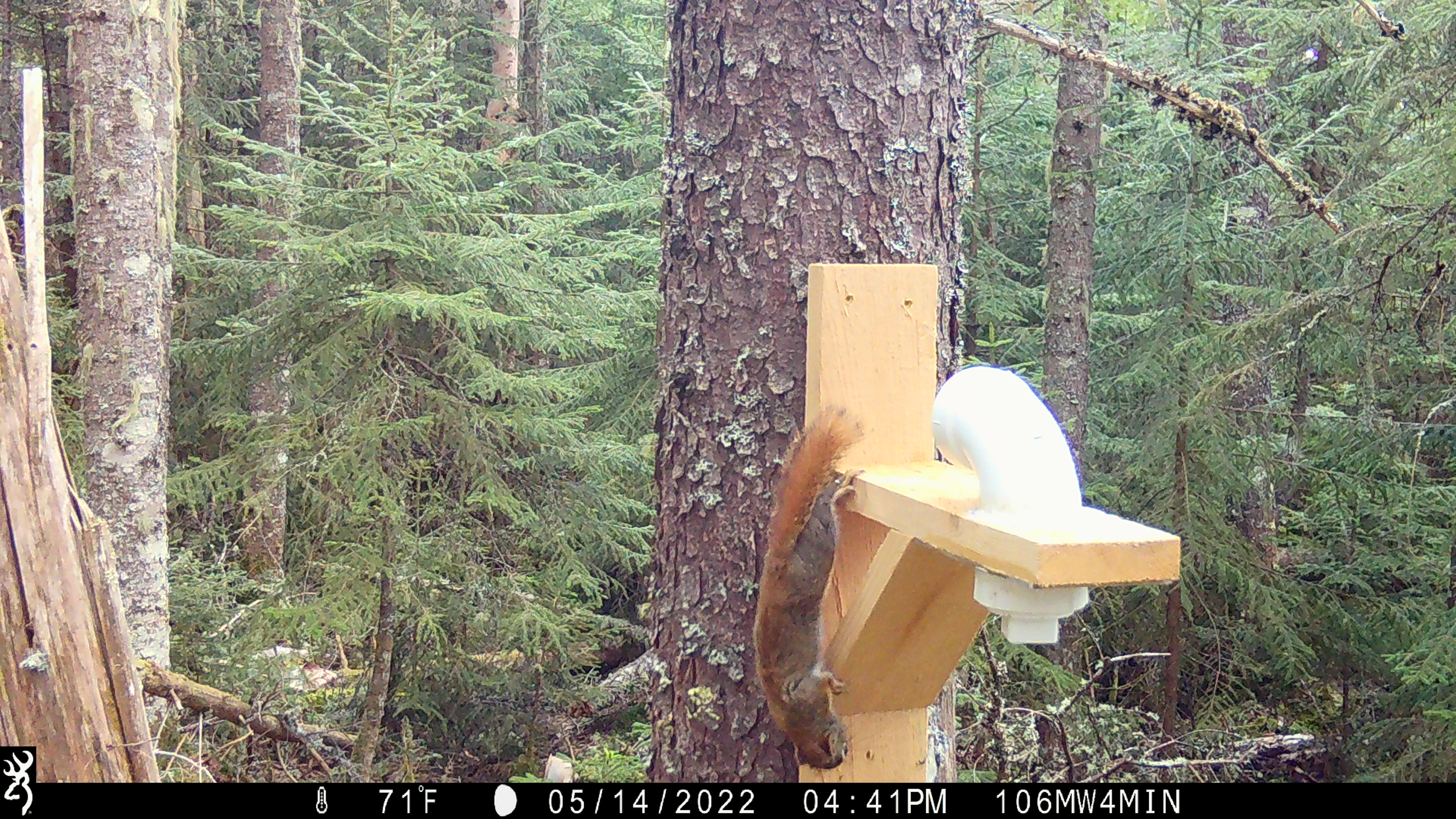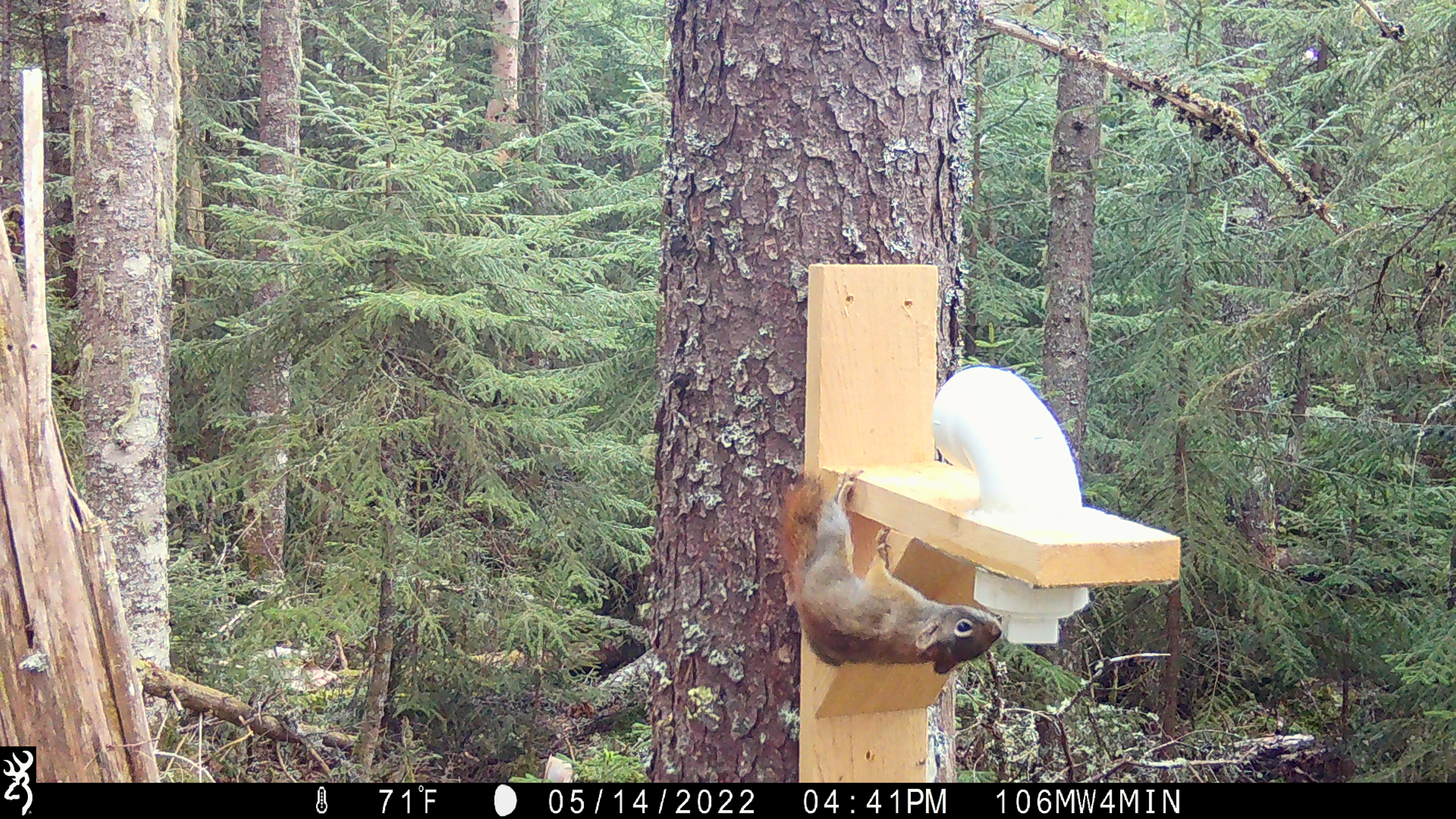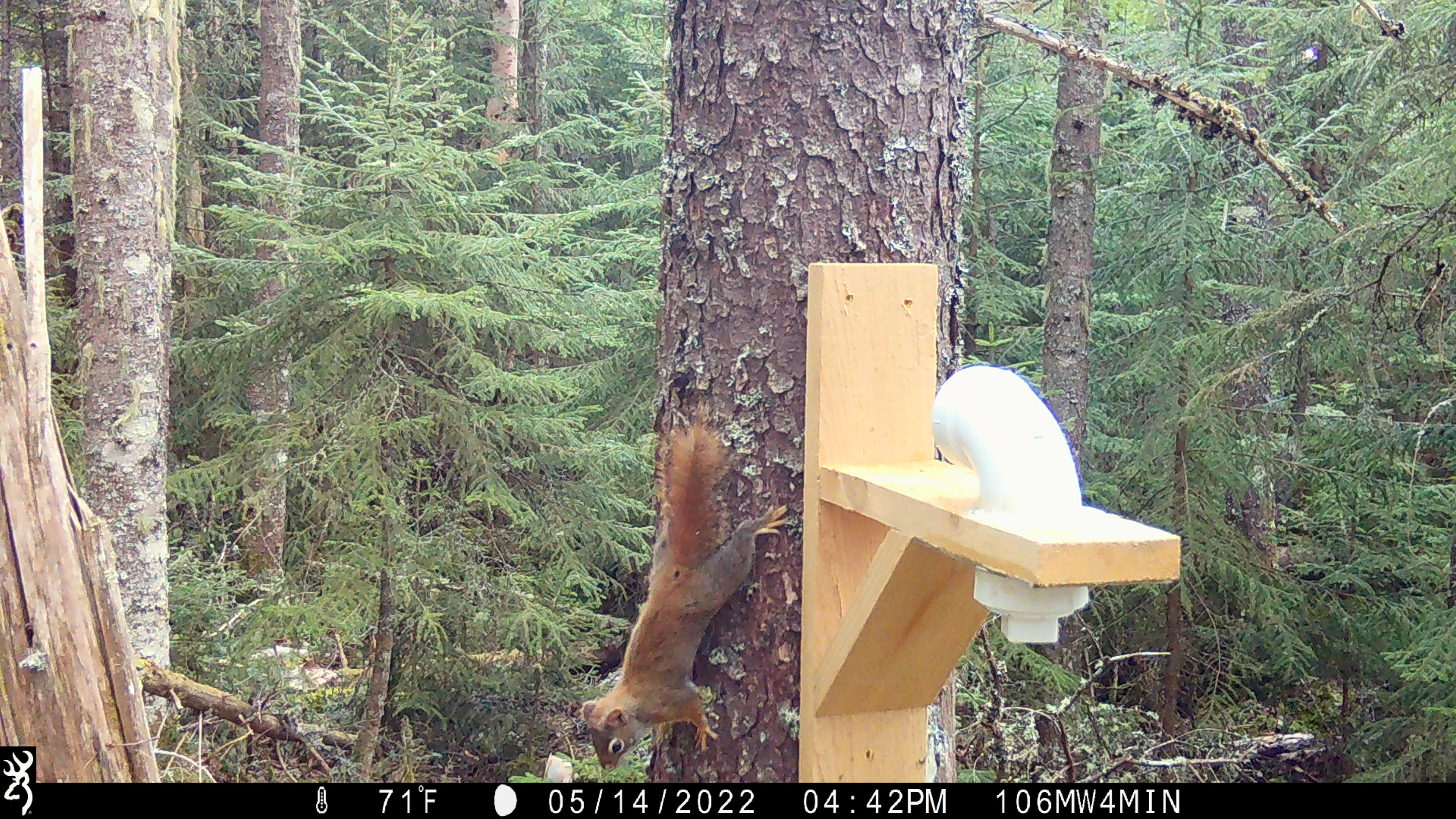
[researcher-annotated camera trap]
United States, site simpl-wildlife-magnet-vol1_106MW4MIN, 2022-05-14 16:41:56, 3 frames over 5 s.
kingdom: Animalia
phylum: Chordata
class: Mammalia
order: Rodentia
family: Sciuridae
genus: Tamiasciurus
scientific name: Tamiasciurus hudsonicus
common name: red squirrel